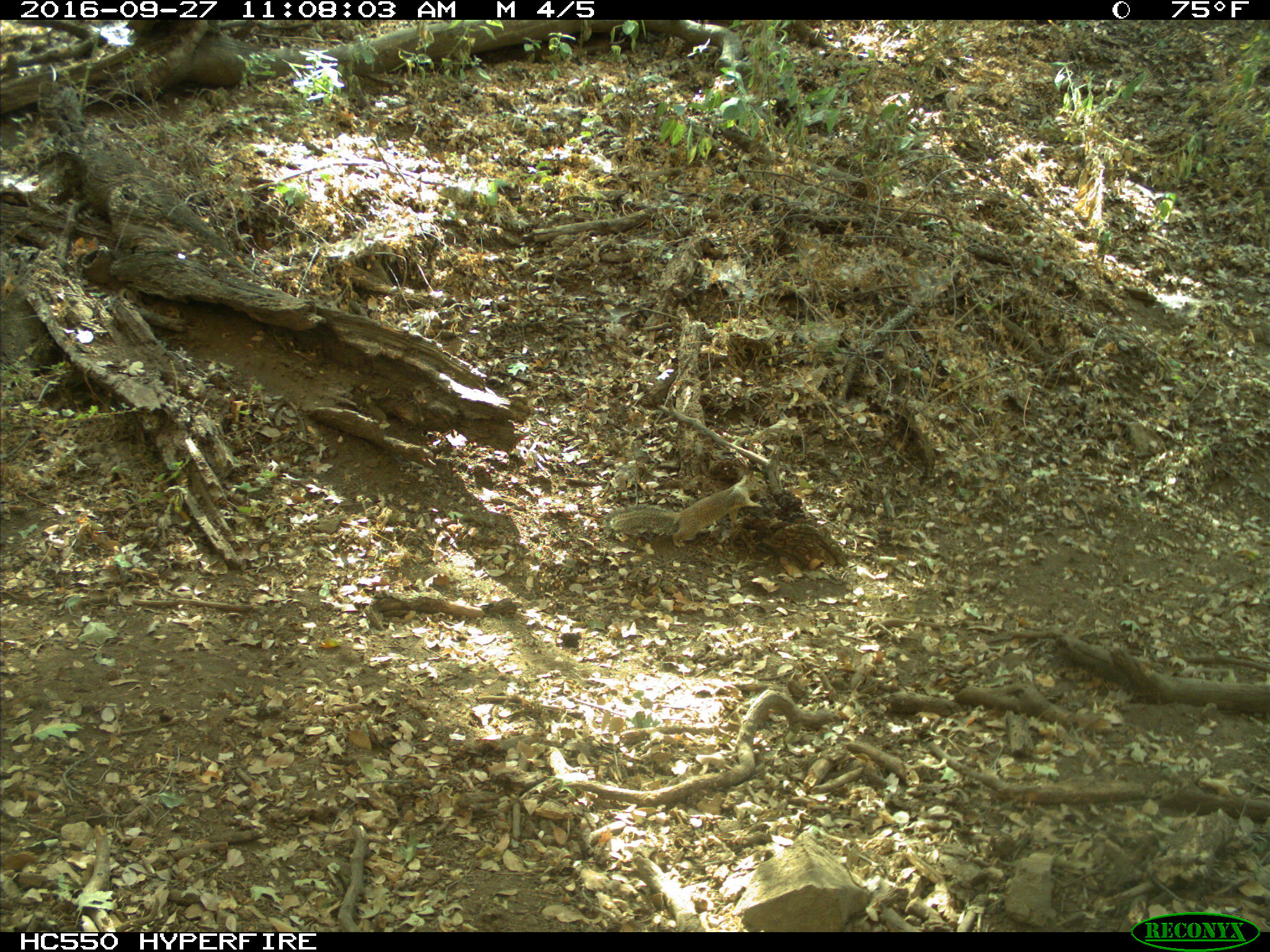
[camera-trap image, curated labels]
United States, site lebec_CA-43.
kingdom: Animalia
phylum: Chordata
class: Mammalia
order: Rodentia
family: Sciuridae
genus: Otospermophilus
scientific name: Otospermophilus beecheyi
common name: california ground squirrel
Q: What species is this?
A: Otospermophilus beecheyi (california ground squirrel).